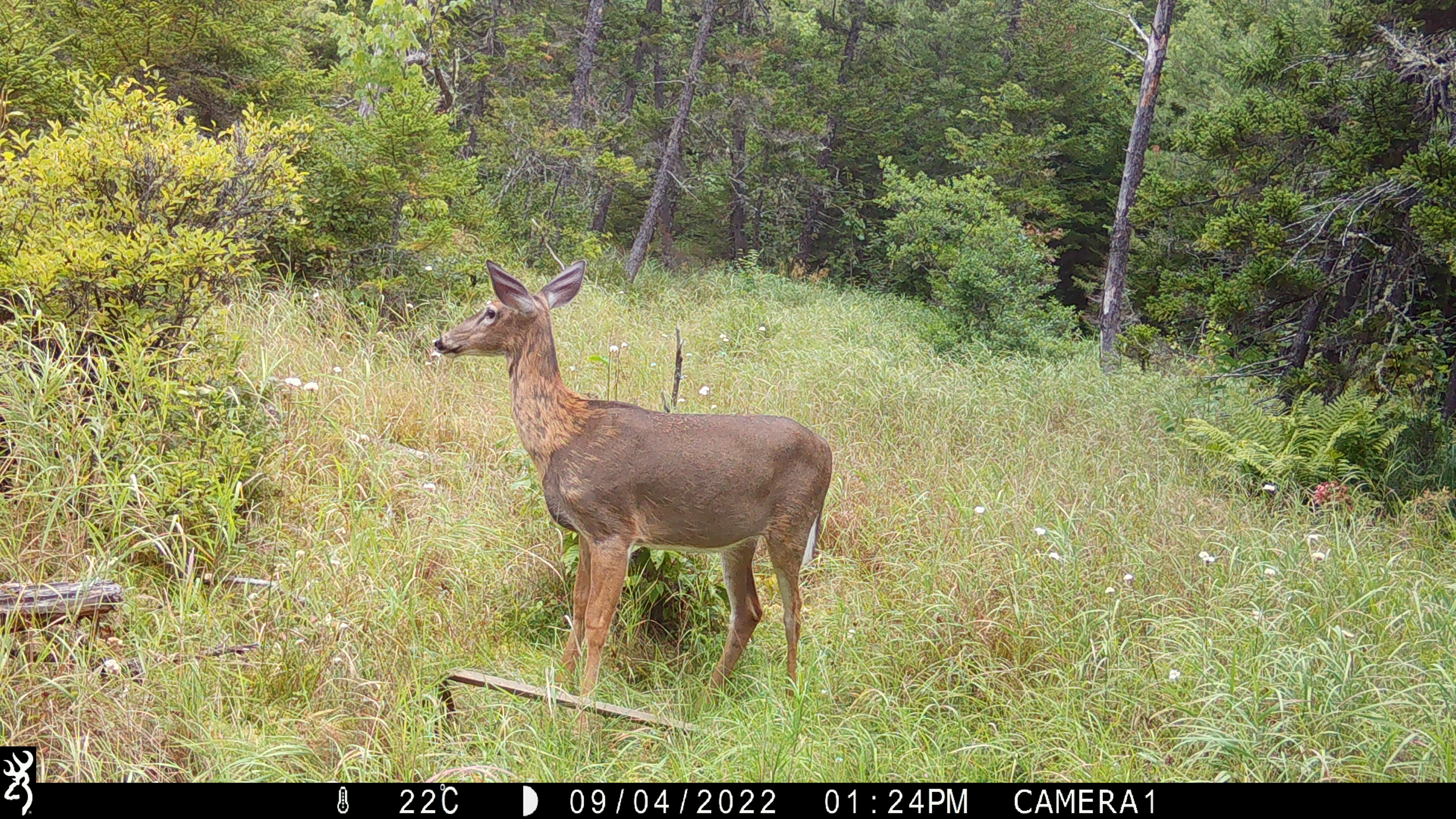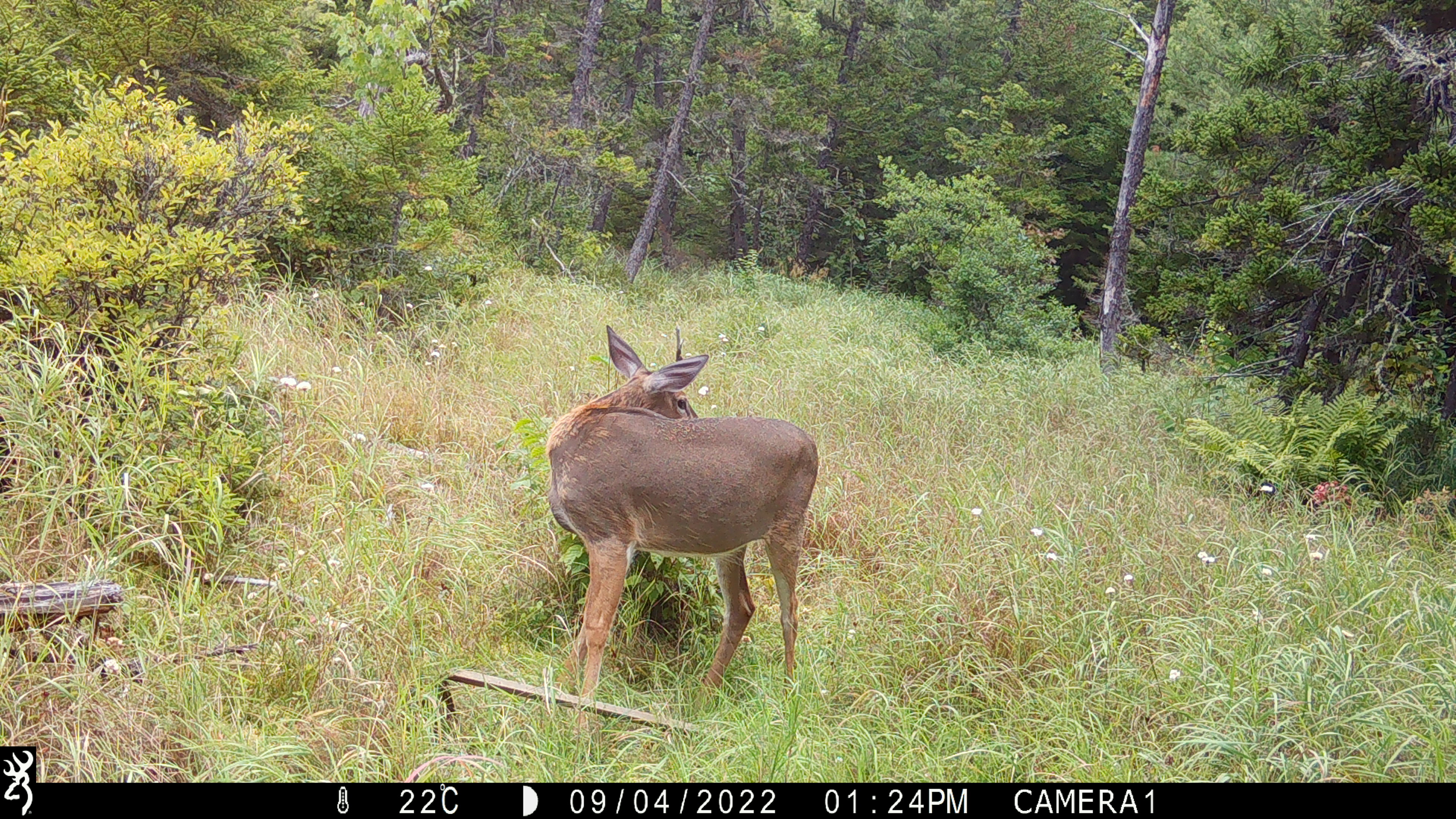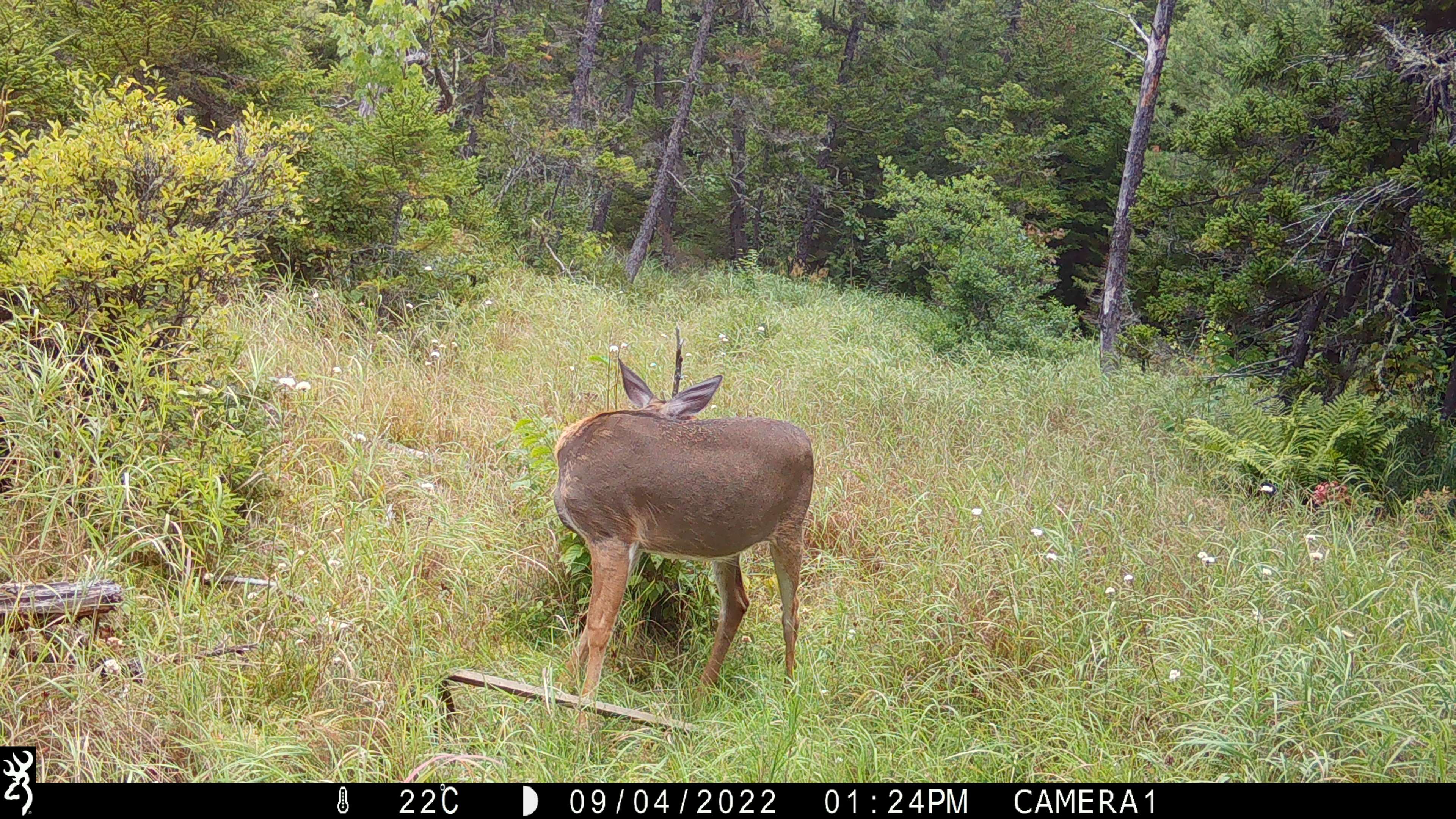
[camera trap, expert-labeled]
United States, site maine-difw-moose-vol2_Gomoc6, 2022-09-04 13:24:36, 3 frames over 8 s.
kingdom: Animalia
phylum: Chordata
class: Mammalia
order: Artiodactyla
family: Cervidae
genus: Odocoileus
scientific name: Odocoileus virginianus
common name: white-tailed deer